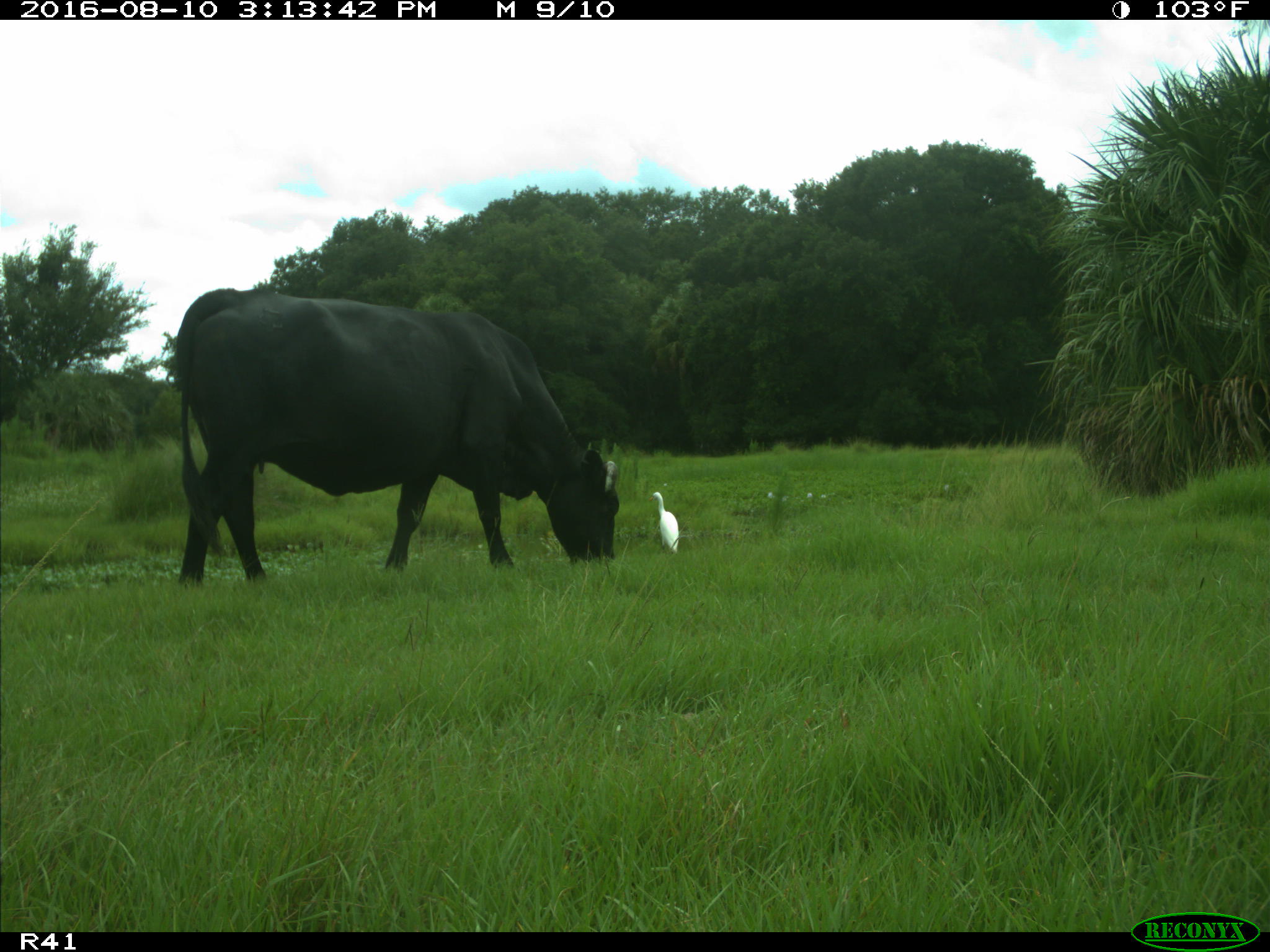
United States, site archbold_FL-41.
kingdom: Animalia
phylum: Chordata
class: Mammalia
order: Artiodactyla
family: Bovidae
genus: Bos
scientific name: Bos taurus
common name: domestic cow